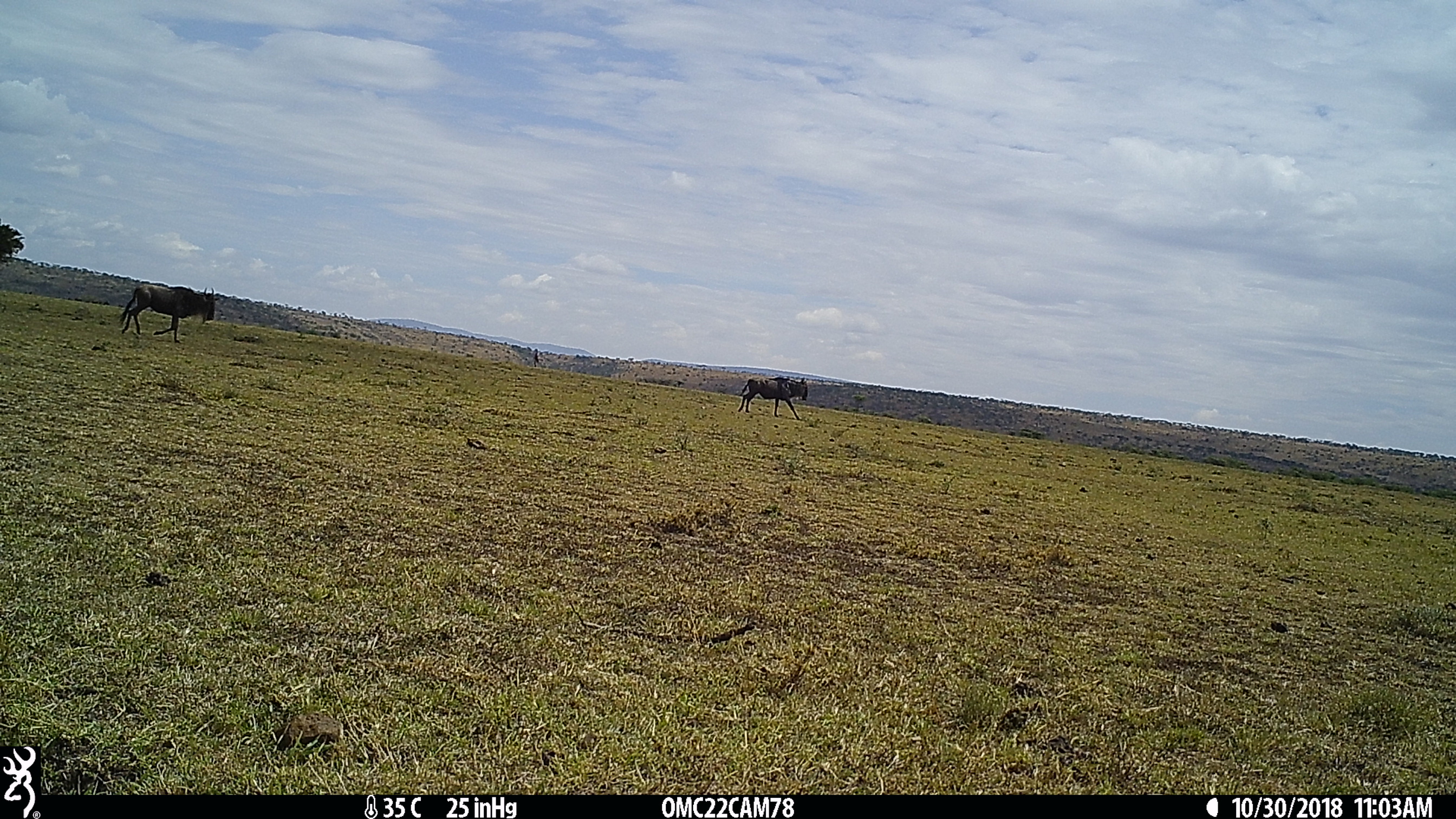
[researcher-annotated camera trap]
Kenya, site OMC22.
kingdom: Animalia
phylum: Chordata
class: Mammalia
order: Artiodactyla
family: Bovidae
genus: Connochaetes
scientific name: Connochaetes taurinus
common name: blue wildebeest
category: wildebeest